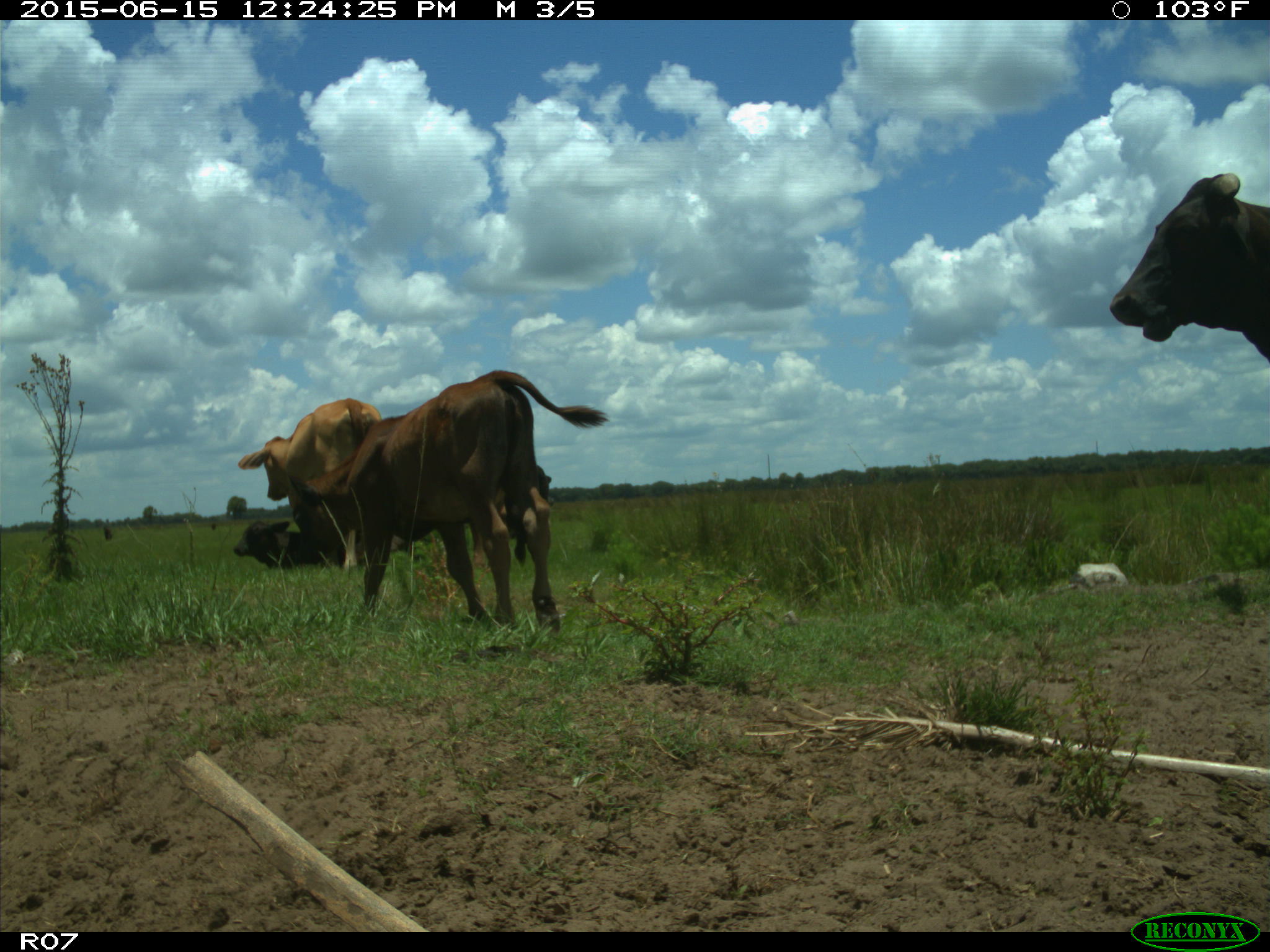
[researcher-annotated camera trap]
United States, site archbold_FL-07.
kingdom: Animalia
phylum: Chordata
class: Mammalia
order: Artiodactyla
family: Bovidae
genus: Bos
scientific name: Bos taurus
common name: domestic cow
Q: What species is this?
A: Bos taurus (domestic cow).